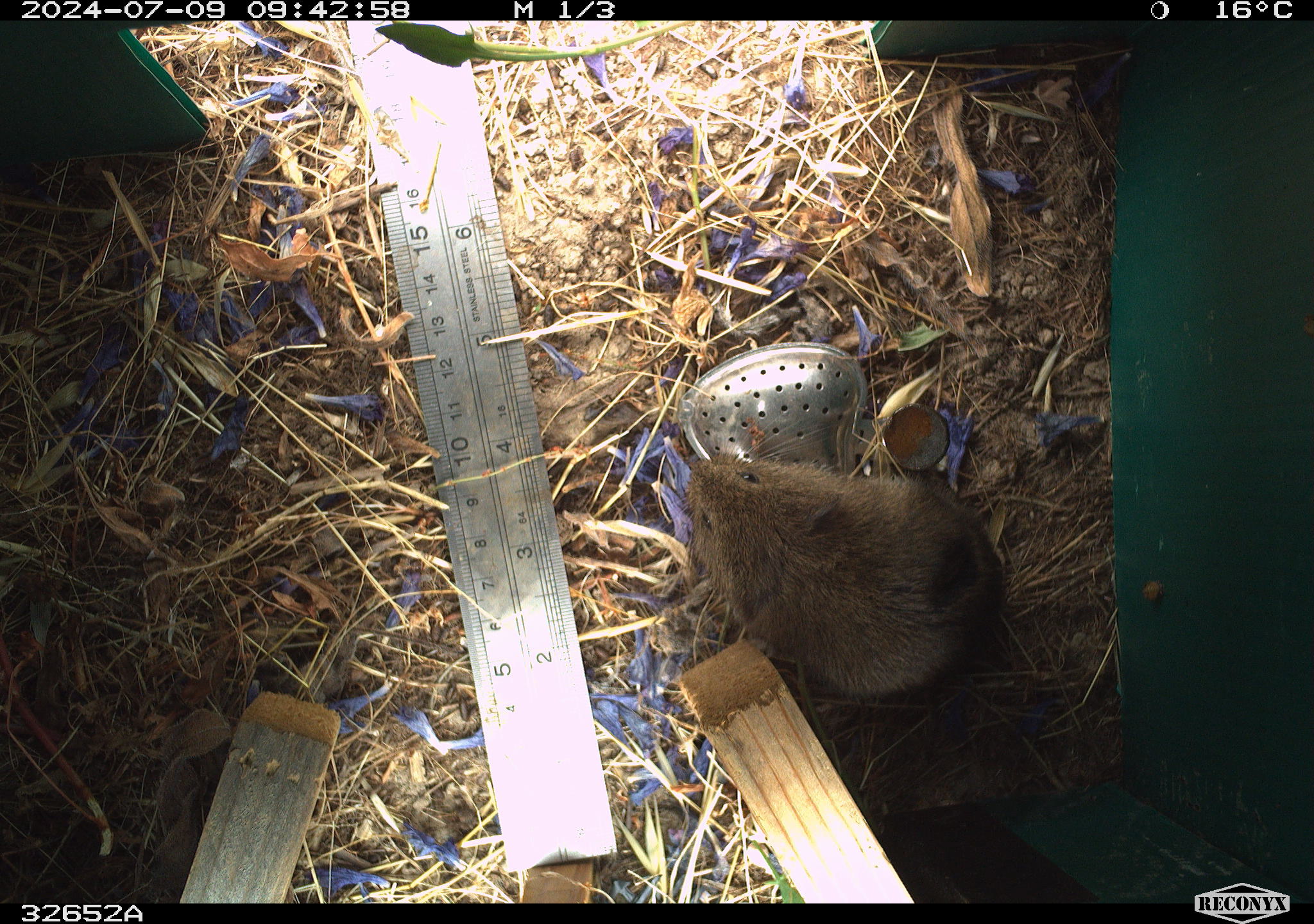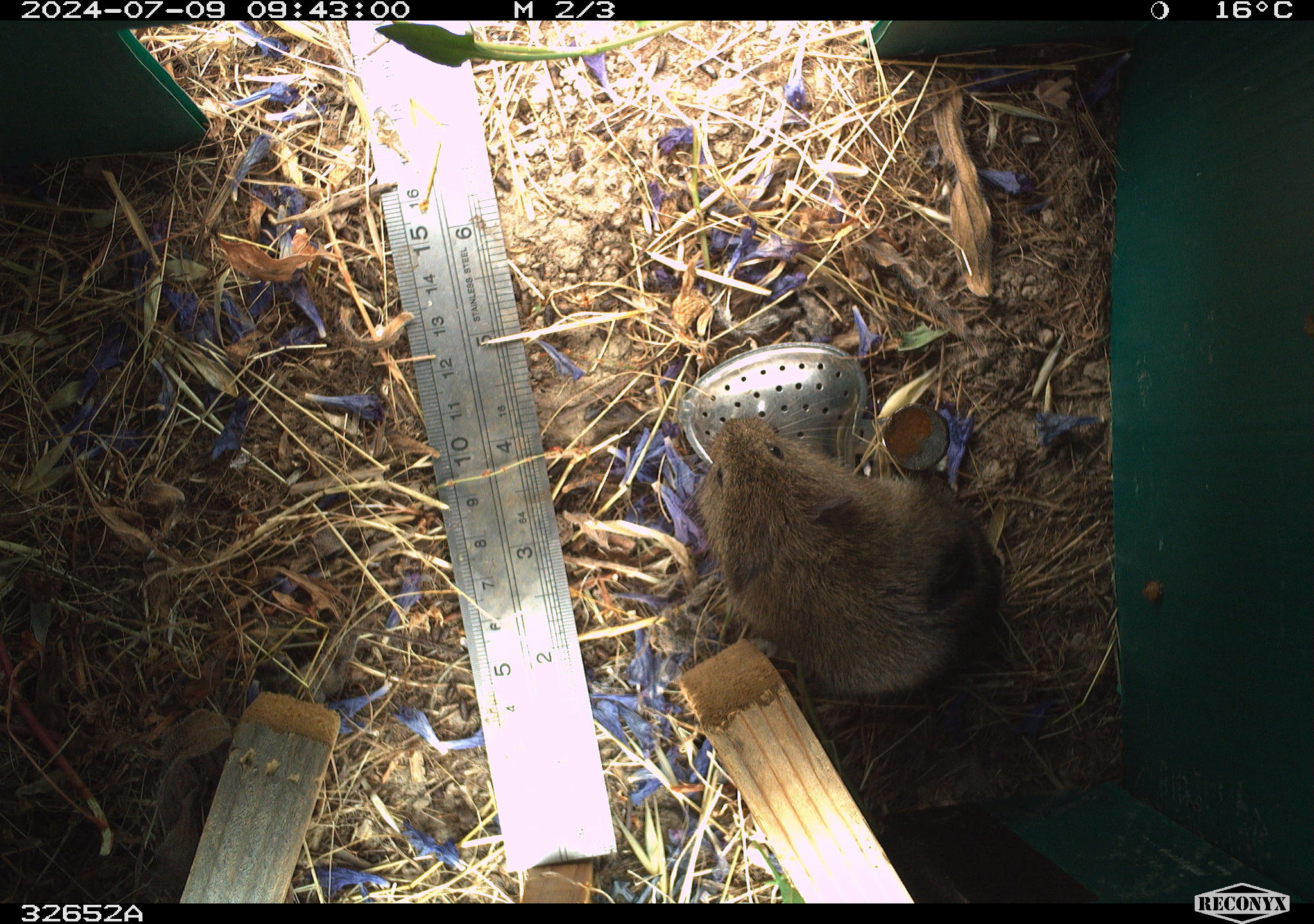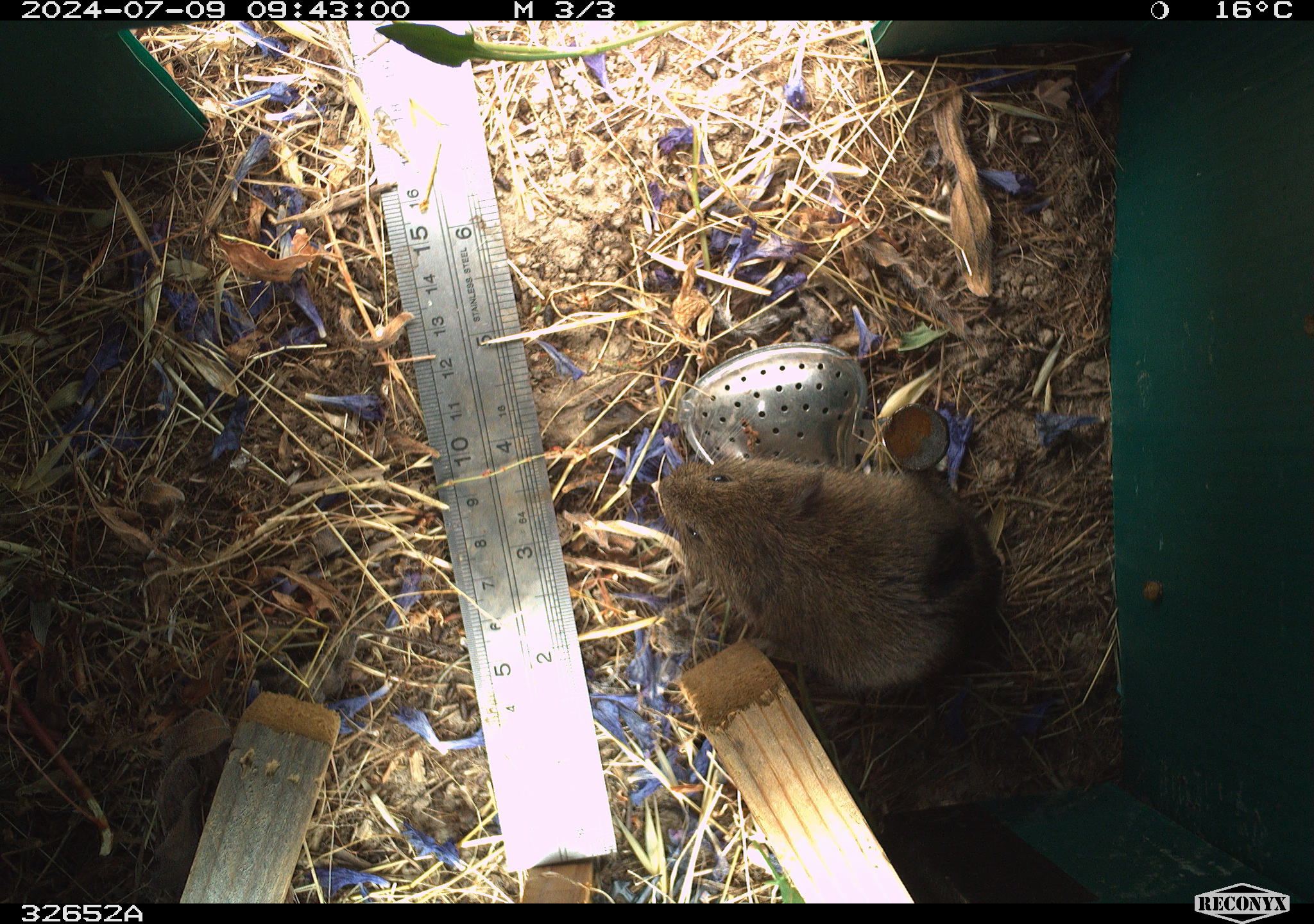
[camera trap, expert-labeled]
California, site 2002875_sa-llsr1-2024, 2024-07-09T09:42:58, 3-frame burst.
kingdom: Animalia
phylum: Chordata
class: Mammalia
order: Rodentia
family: Cricetidae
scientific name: Arvicolinae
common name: voles, lemmings, and muskrats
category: arvicolinae subfamily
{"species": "arvicolinae subfamily (voles, lemmings, and muskrats) (Arvicolinae)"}